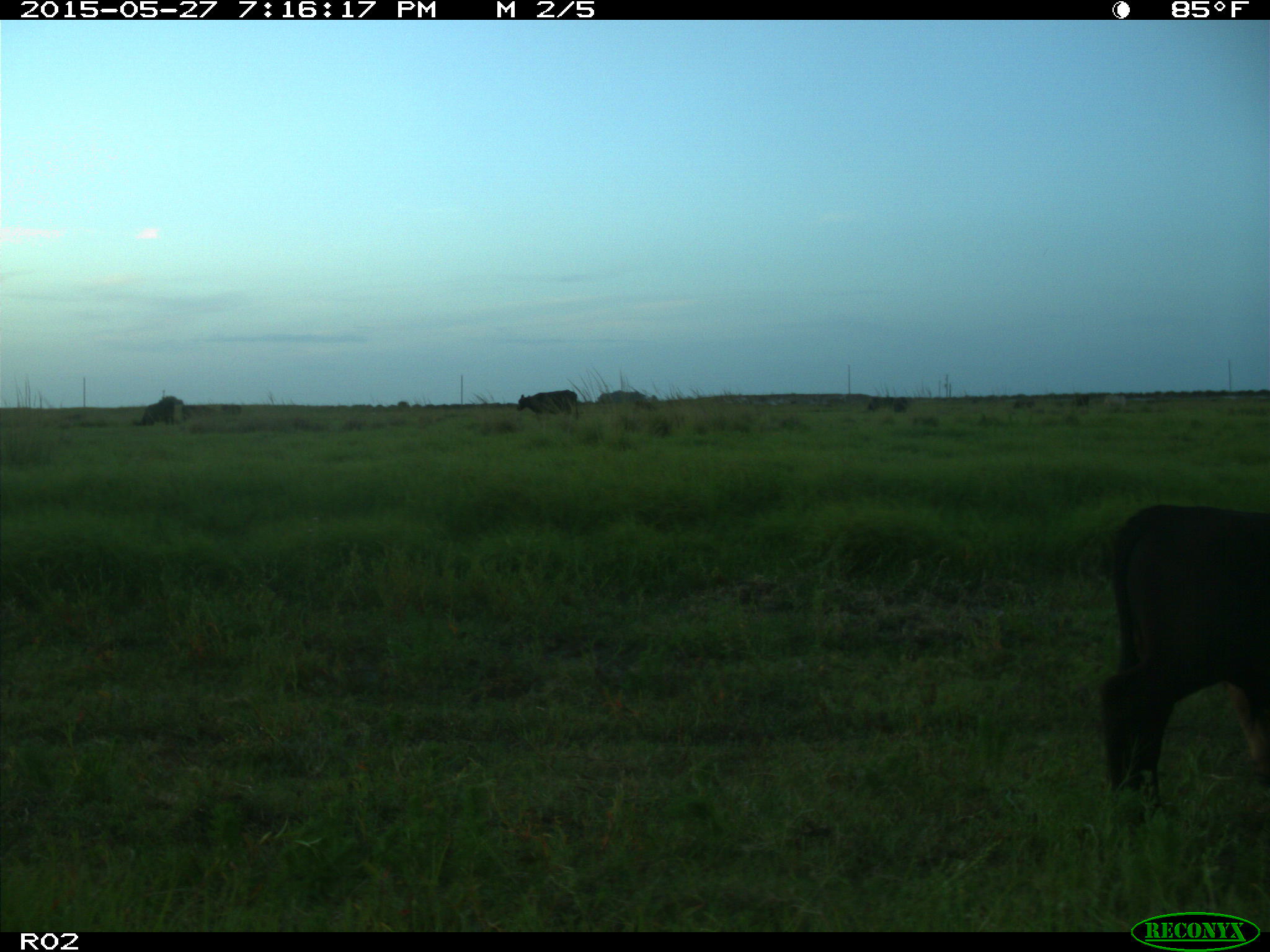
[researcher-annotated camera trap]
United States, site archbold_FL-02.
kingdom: Animalia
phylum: Chordata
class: Mammalia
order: Artiodactyla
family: Bovidae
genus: Bos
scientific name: Bos taurus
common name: domestic cow